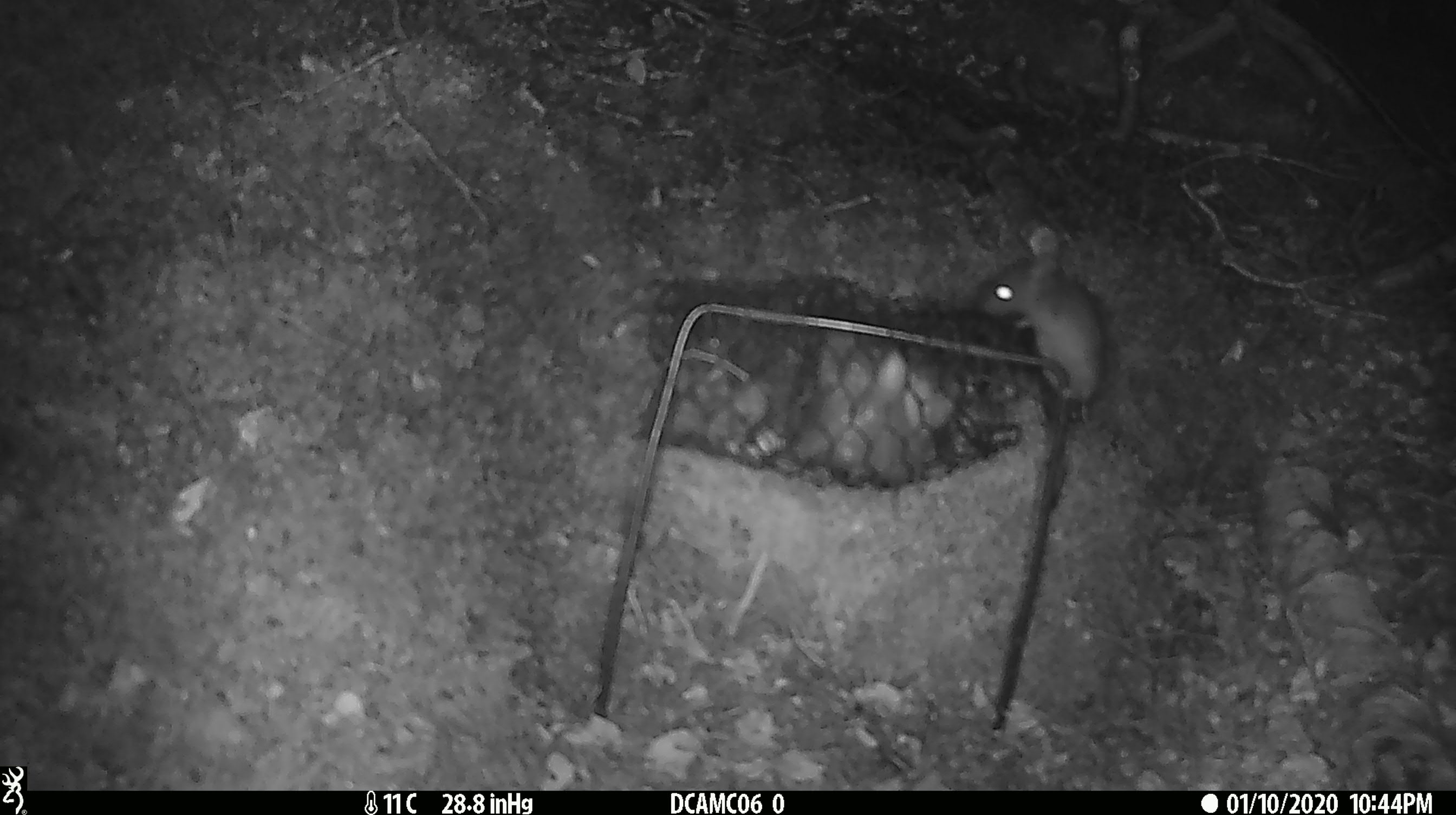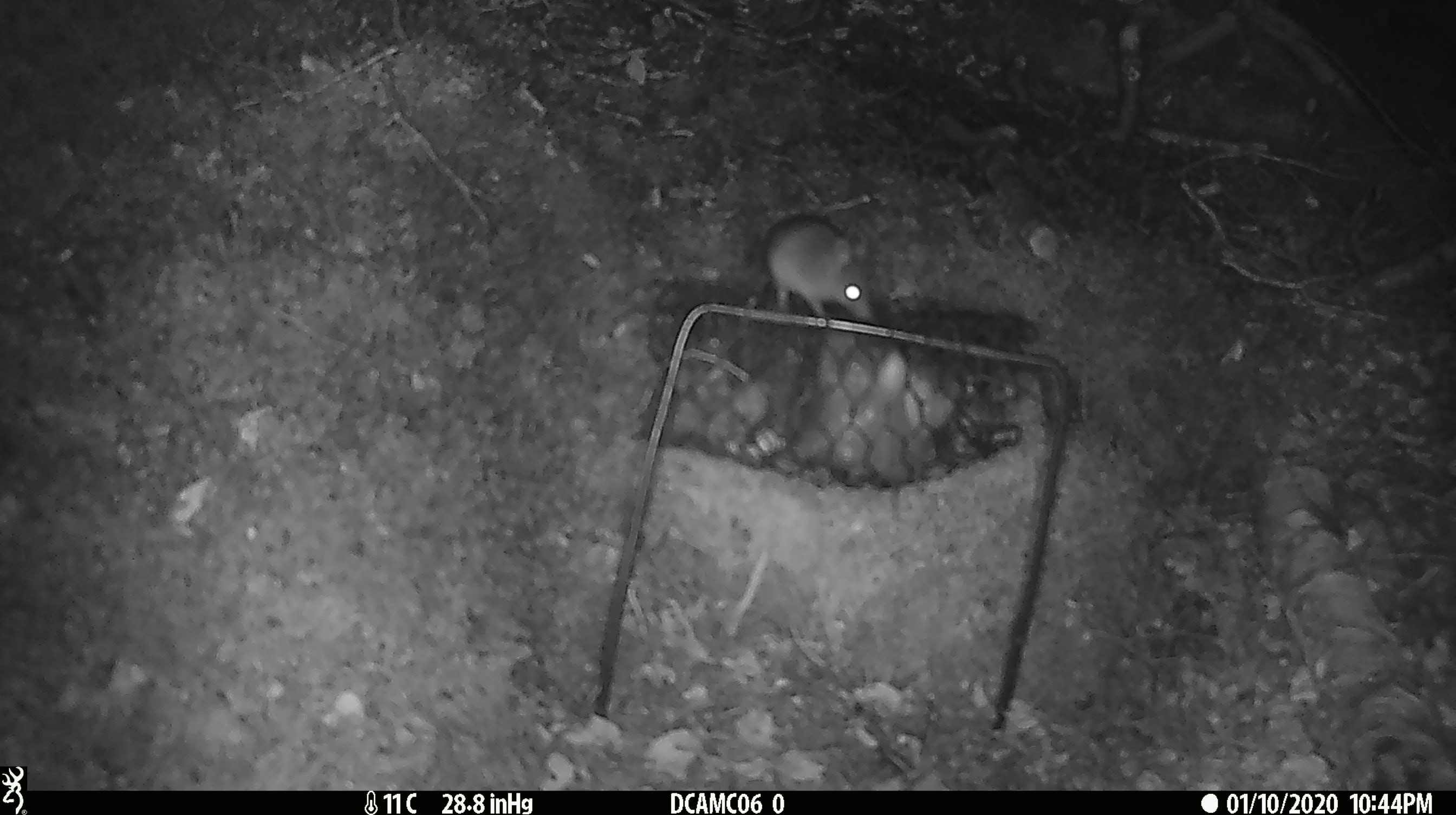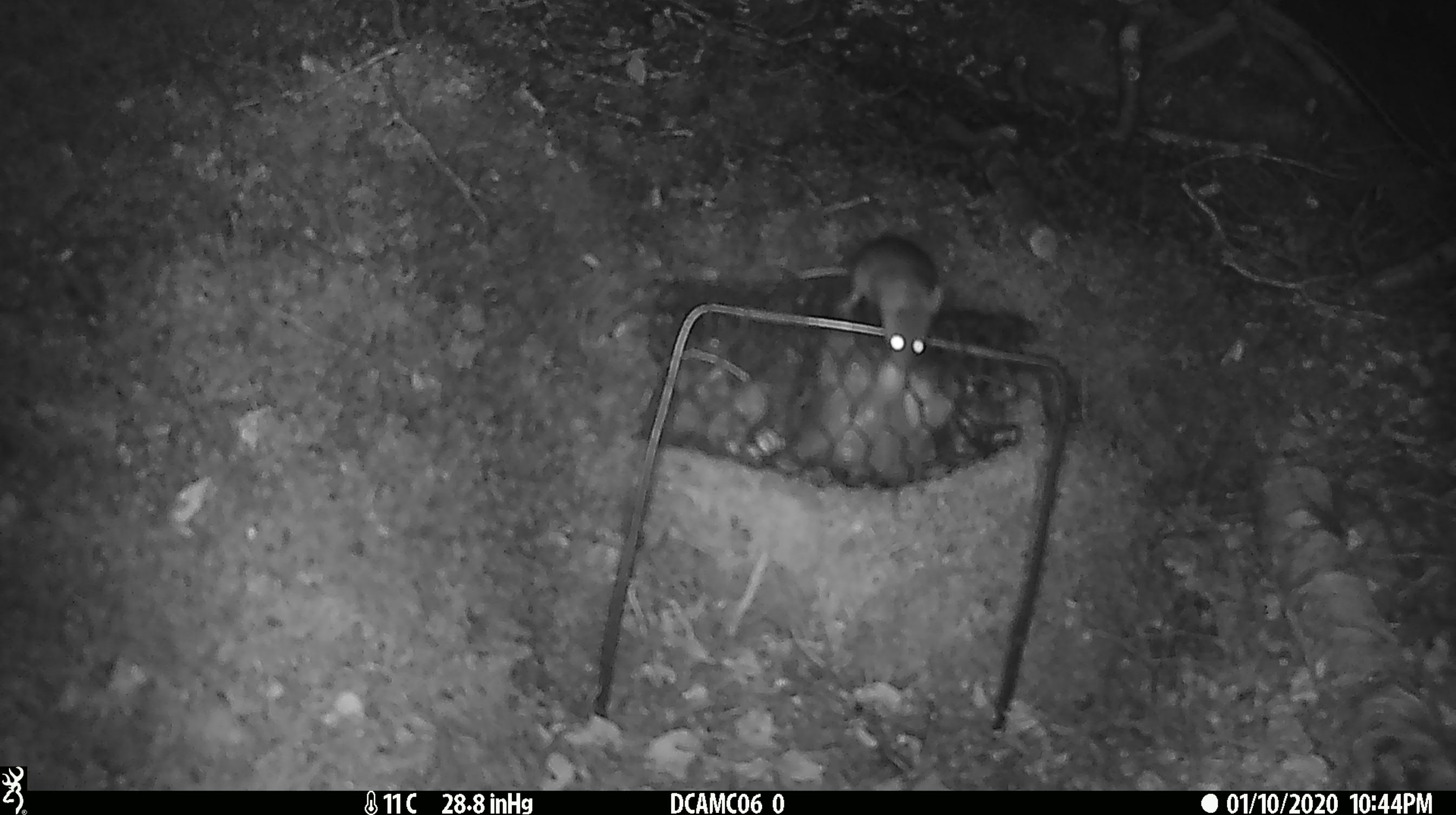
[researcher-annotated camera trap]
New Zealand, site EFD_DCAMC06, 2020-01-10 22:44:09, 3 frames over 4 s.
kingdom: Animalia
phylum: Chordata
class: Mammalia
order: Rodentia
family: Muridae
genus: Mus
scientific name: Mus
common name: mouse